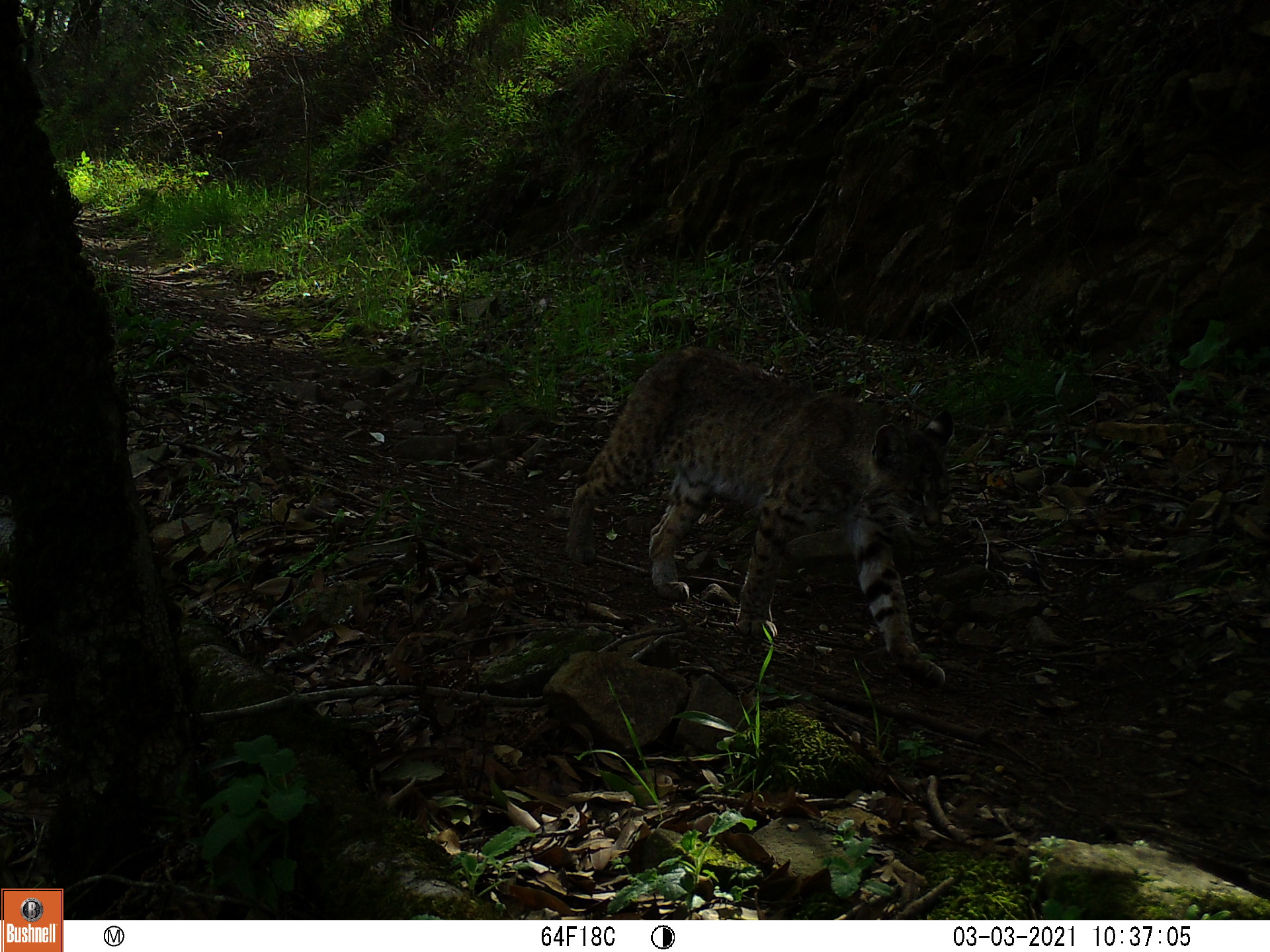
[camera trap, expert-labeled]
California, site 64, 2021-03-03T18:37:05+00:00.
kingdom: Animalia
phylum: Chordata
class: Mammalia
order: Carnivora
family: Felidae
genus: Lynx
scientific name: Lynx rufus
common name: bobcat